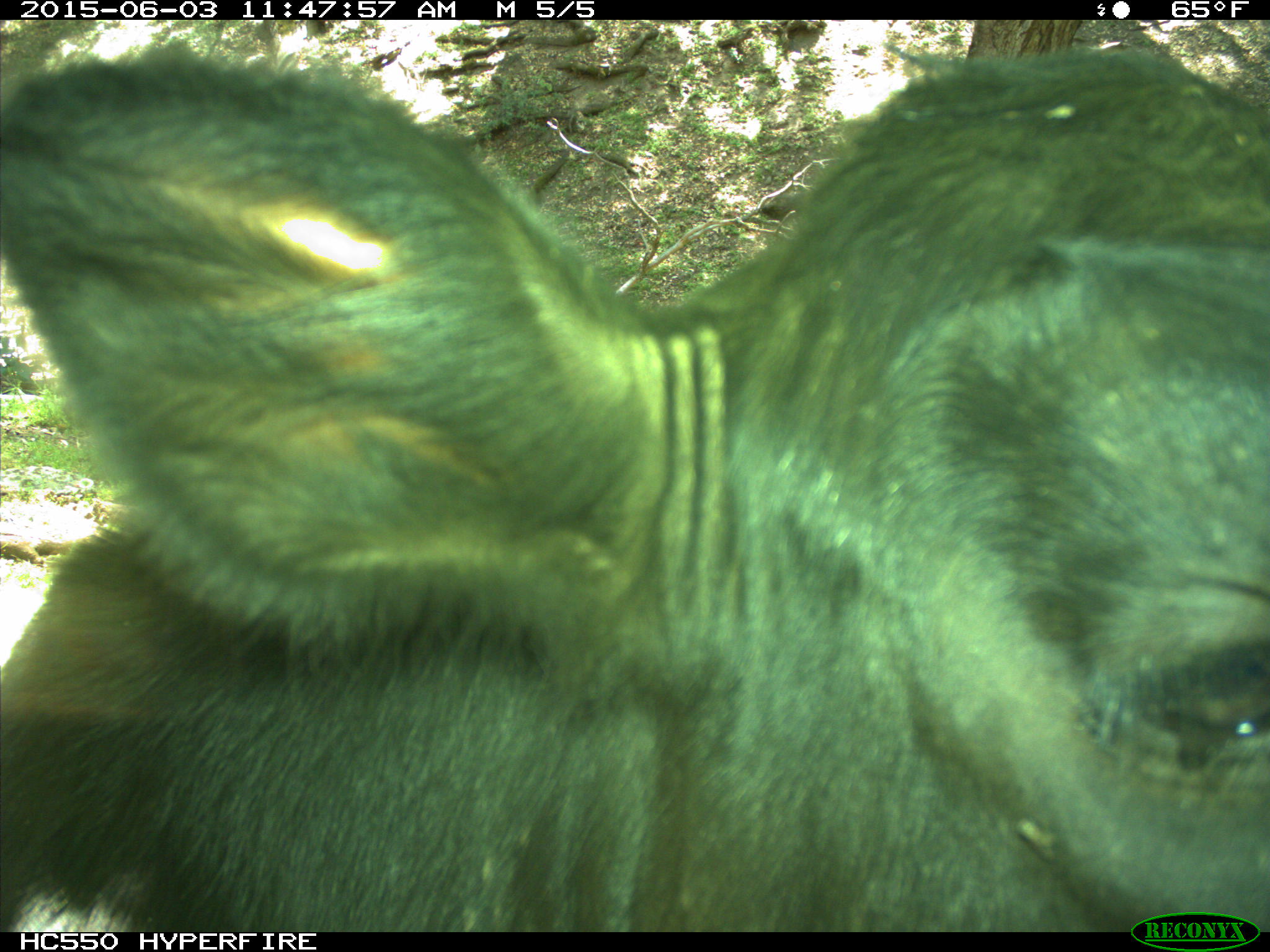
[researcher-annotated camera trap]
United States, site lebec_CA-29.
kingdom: Animalia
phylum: Chordata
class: Mammalia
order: Artiodactyla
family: Bovidae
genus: Bos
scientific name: Bos taurus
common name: domestic cow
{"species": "Bos taurus (domestic cow)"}